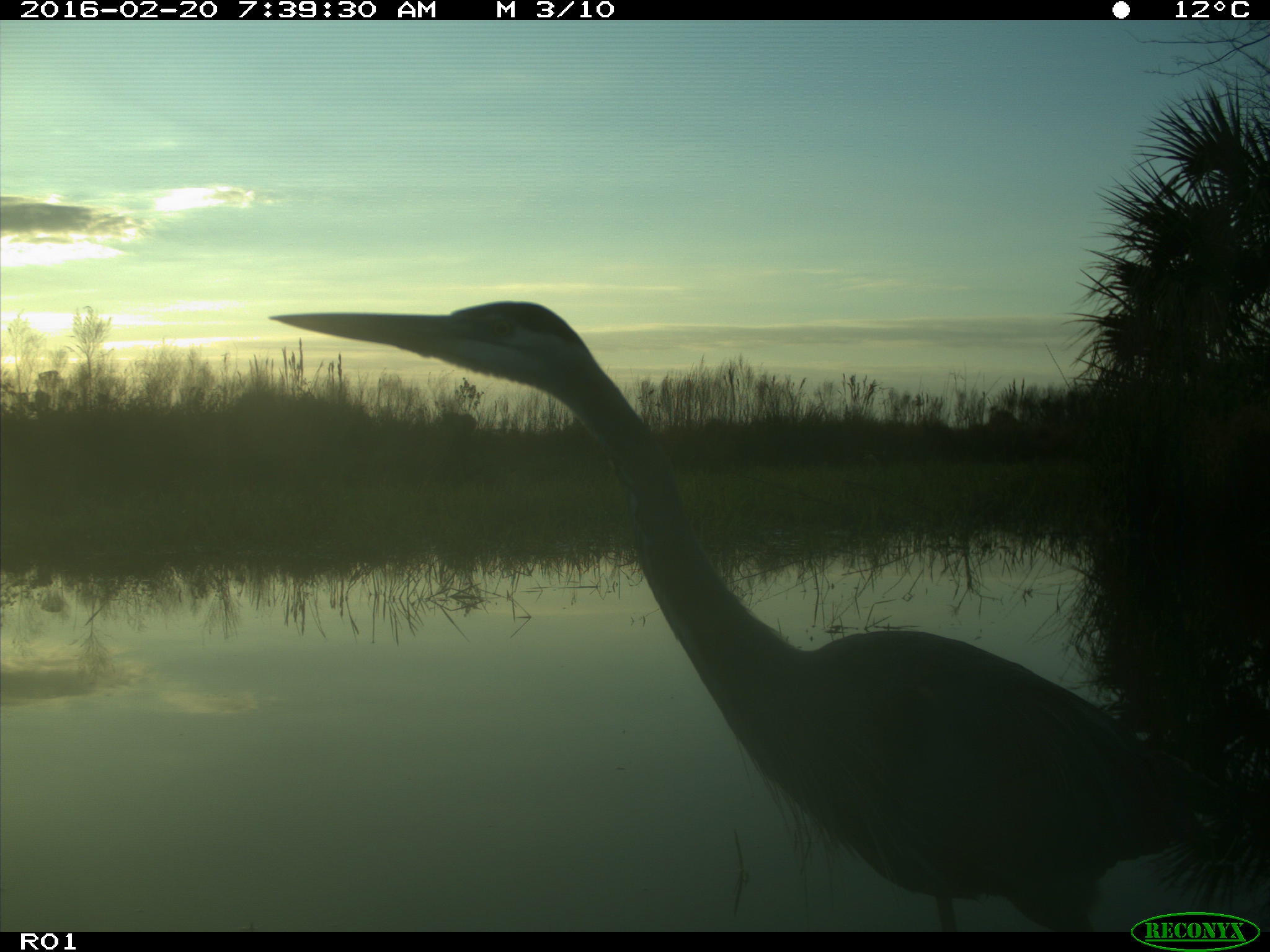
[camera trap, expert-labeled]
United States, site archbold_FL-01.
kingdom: Animalia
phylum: Chordata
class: Aves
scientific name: Aves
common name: birds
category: unidentified bird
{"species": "unidentified bird (birds) (Aves)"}